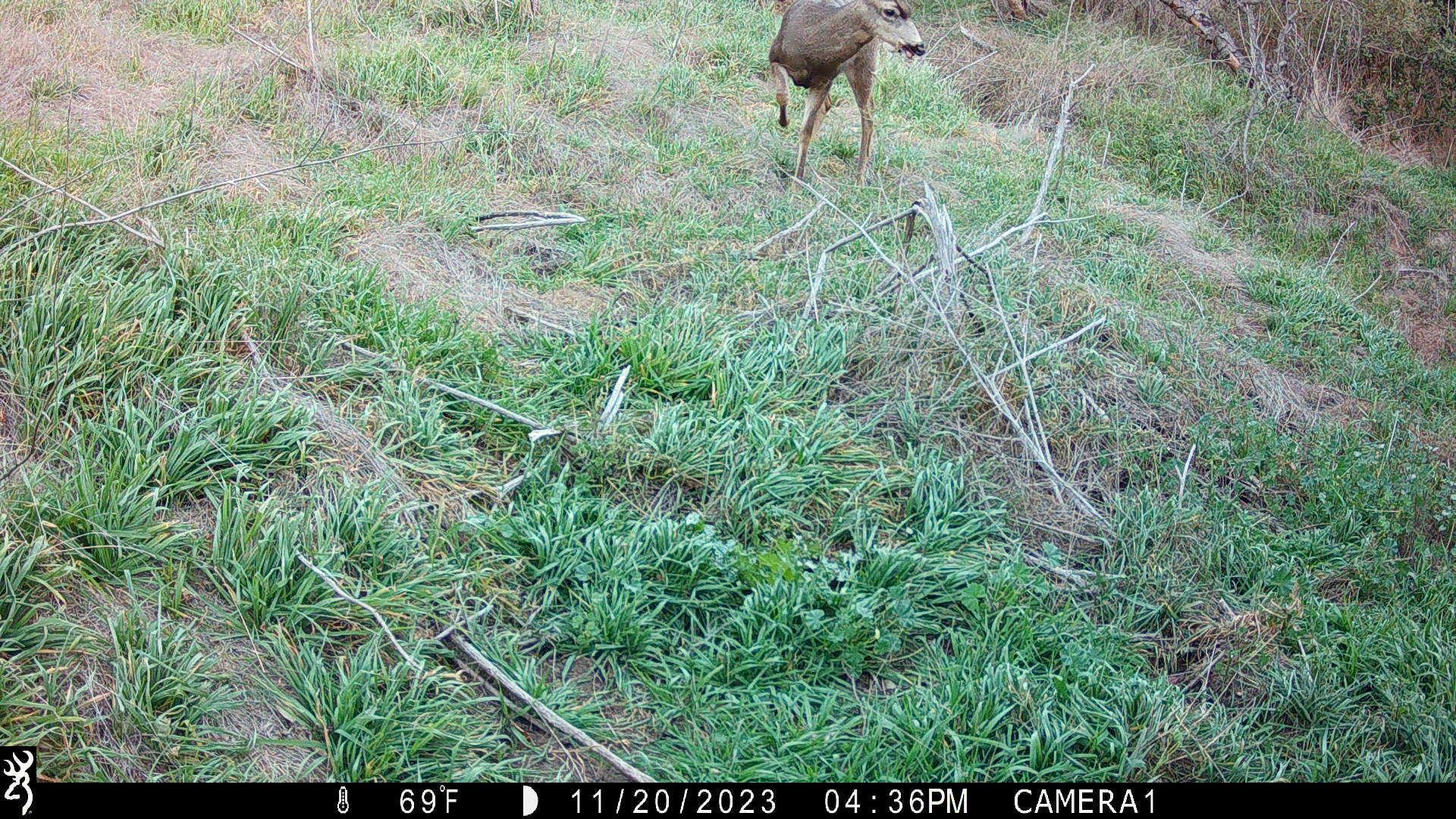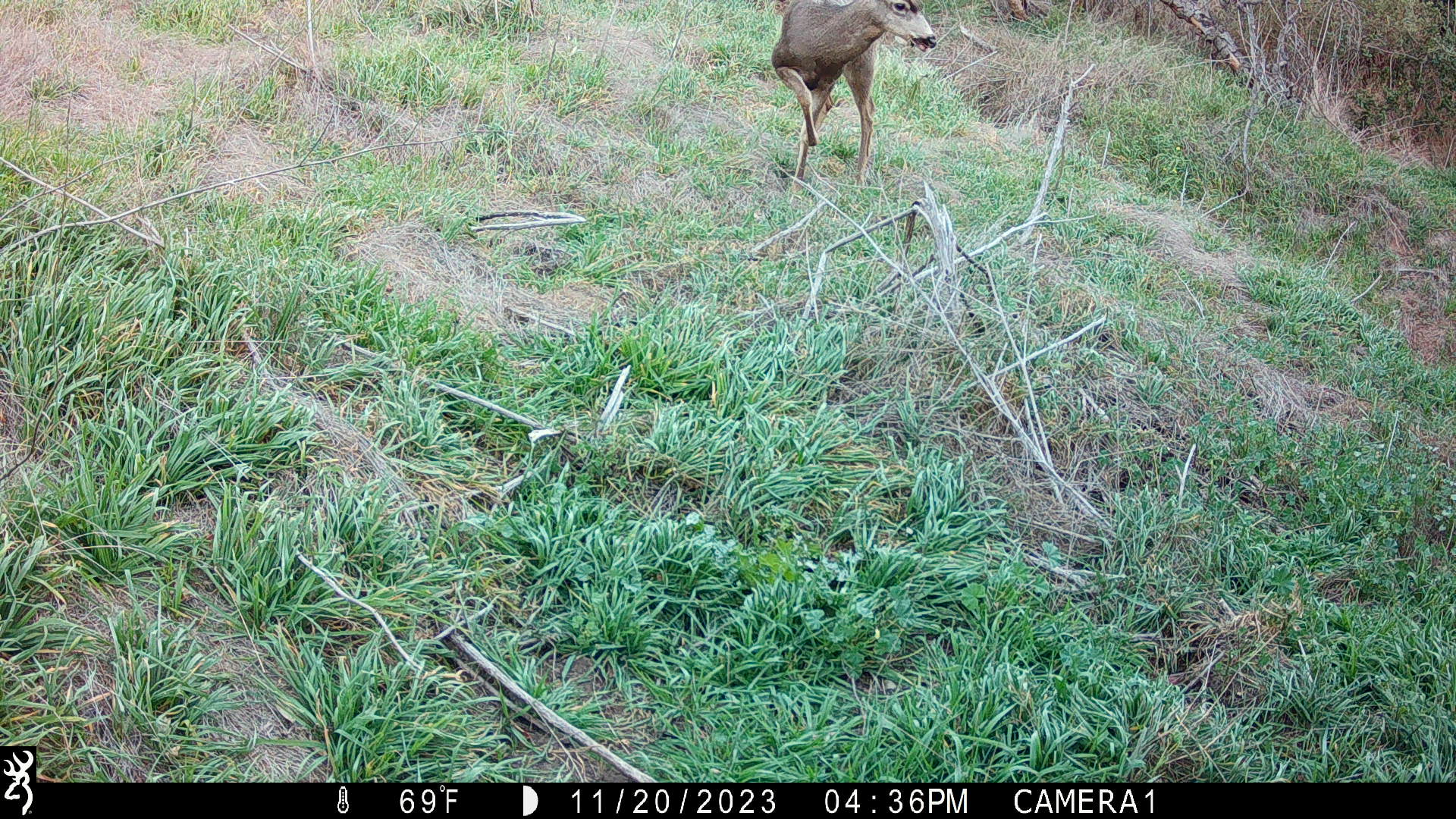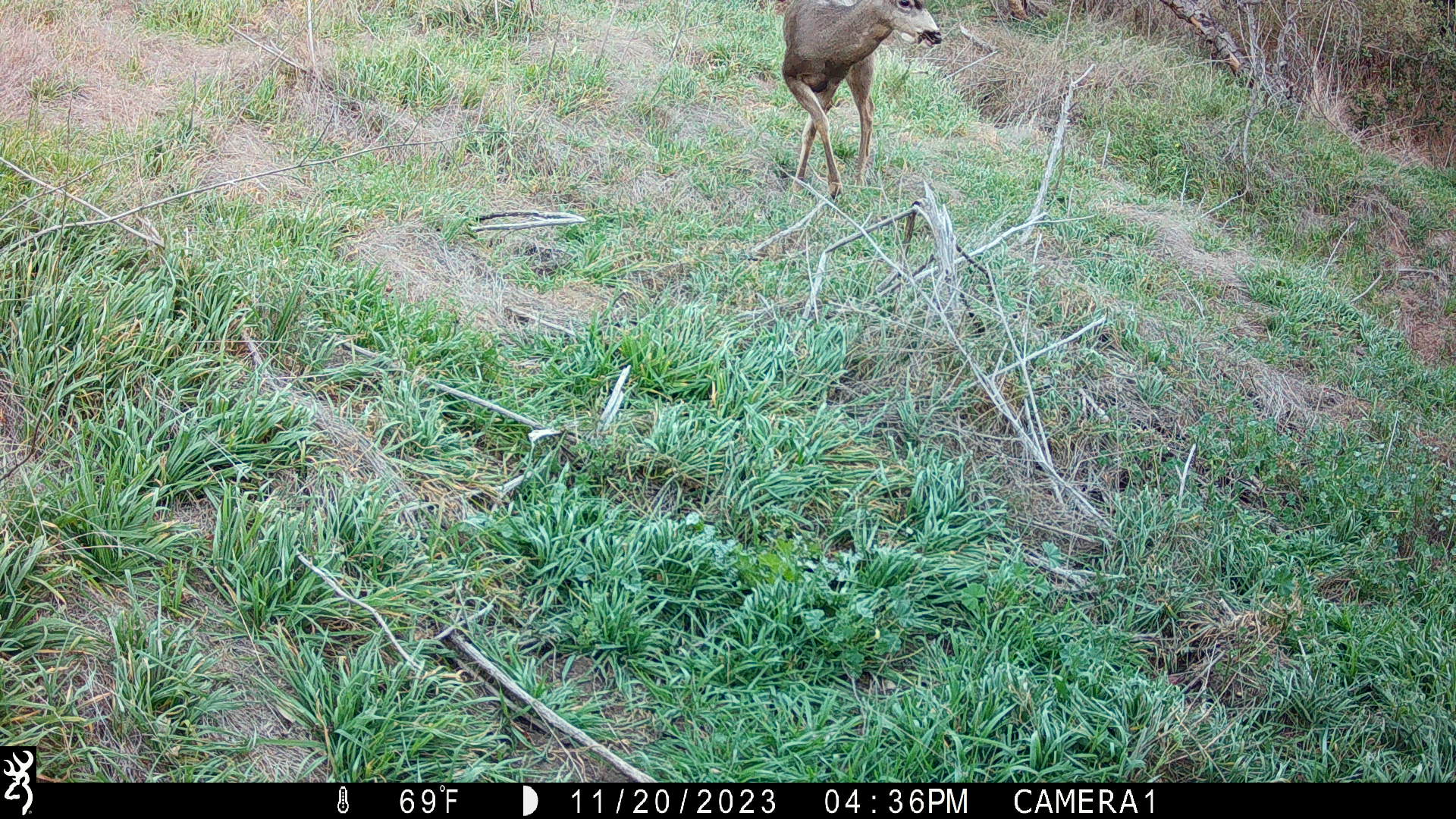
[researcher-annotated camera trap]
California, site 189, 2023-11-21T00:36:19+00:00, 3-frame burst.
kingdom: Animalia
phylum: Chordata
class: Mammalia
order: Artiodactyla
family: Cervidae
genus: Odocoileus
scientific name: Odocoileus hemionus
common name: mule deer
Mule deer (Odocoileus hemionus).